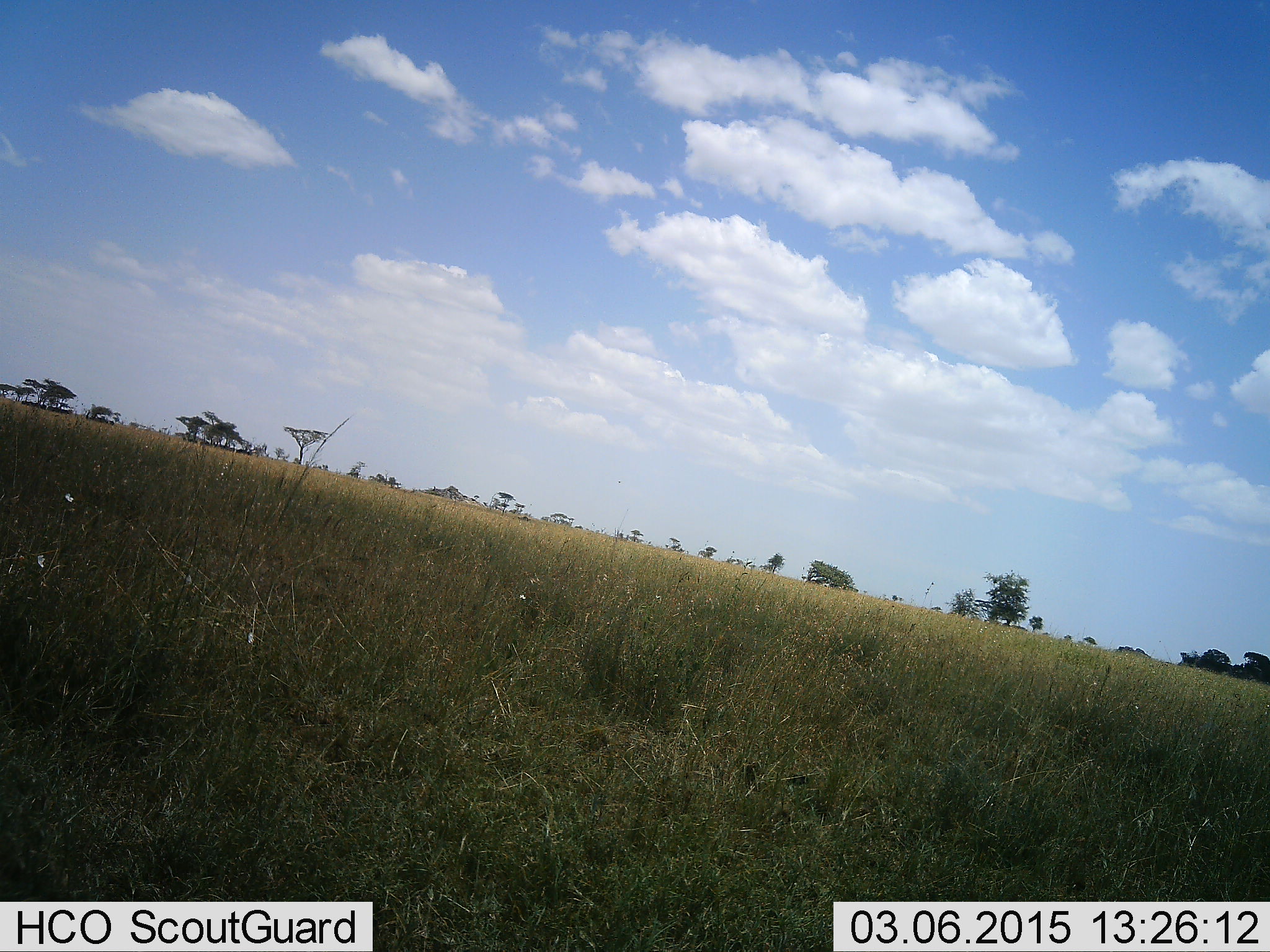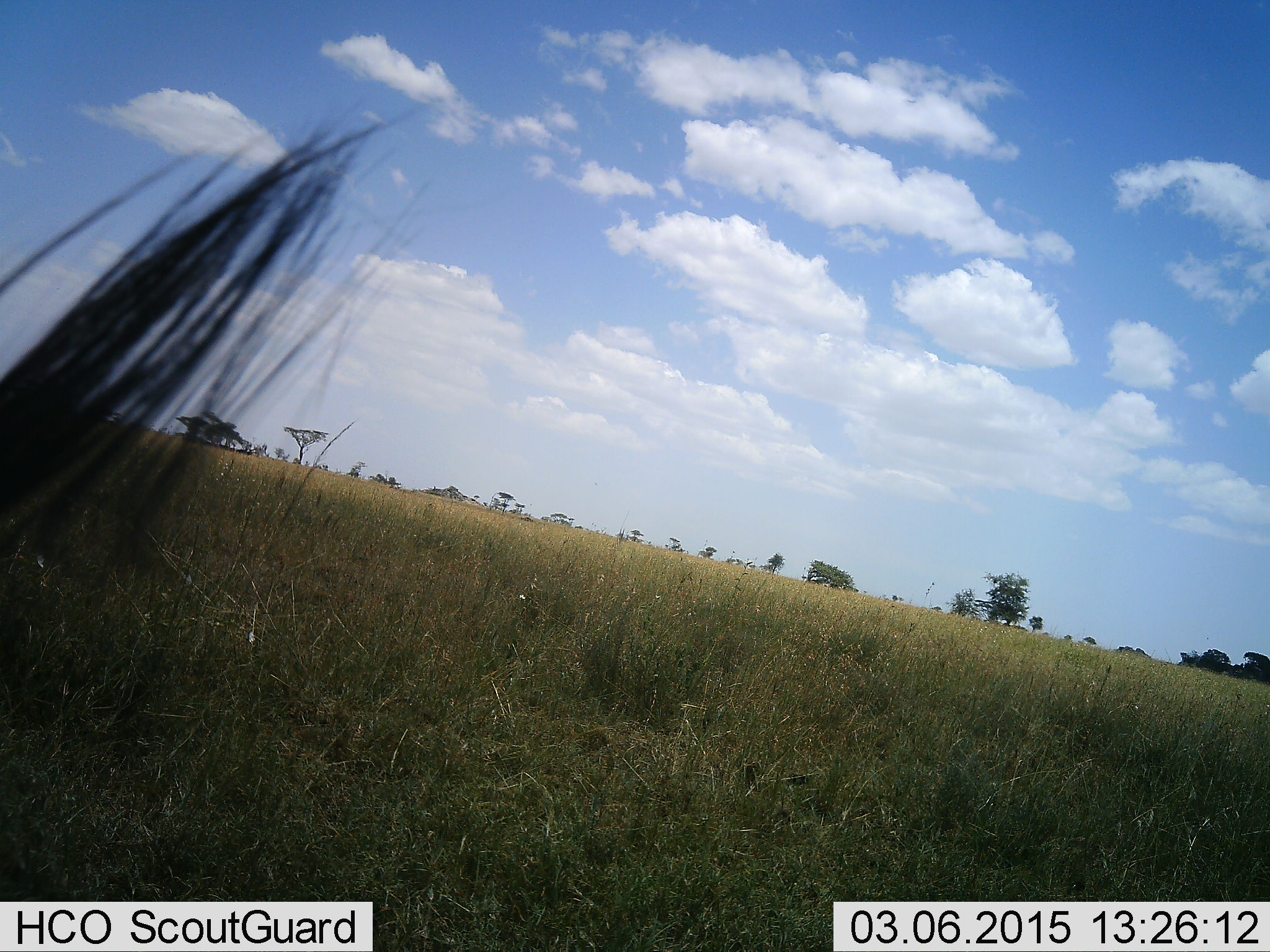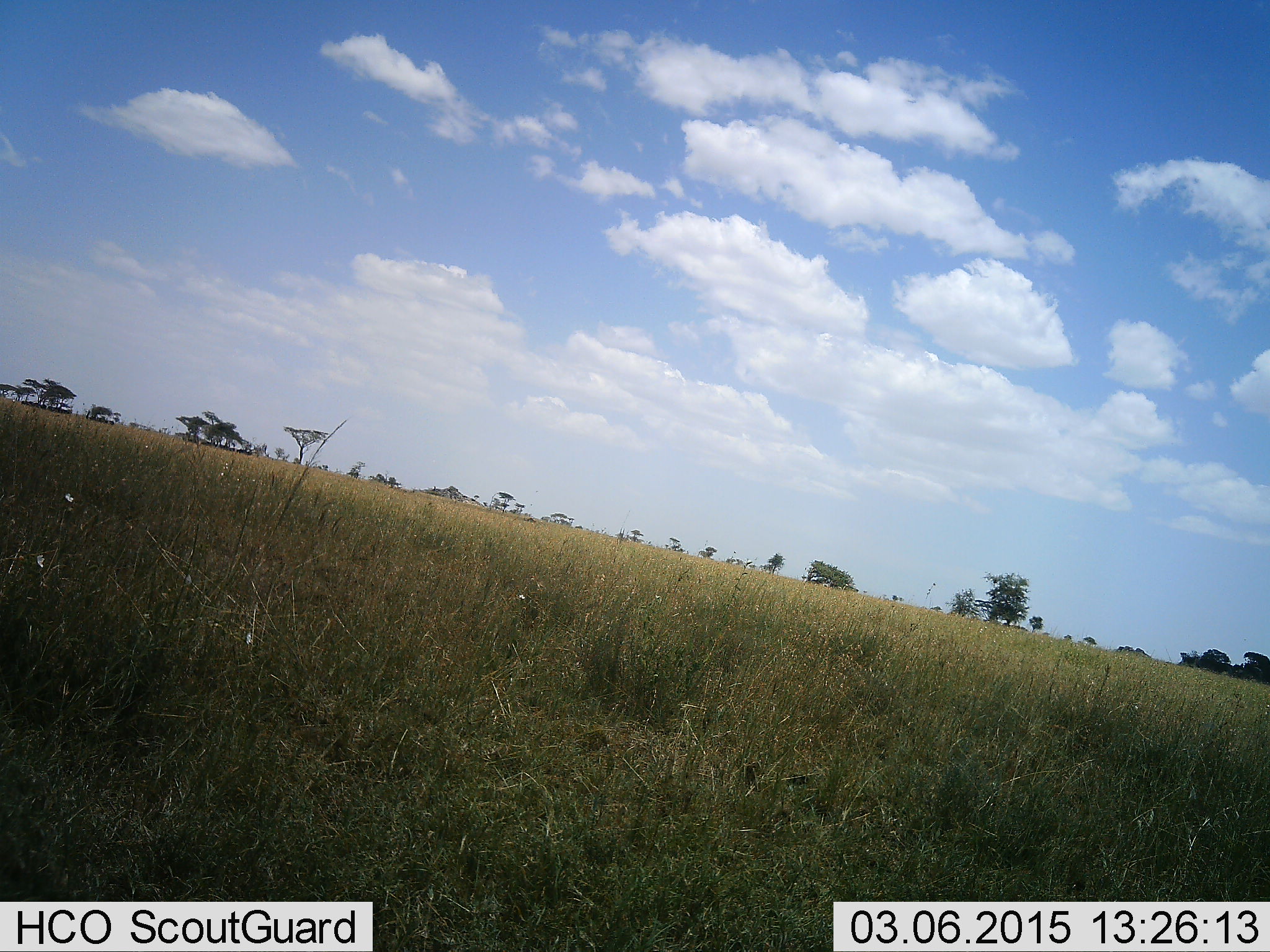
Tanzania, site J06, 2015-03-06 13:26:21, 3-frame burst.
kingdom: Animalia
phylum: Chordata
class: Mammalia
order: Artiodactyla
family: Bovidae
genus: Connochaetes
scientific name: Connochaetes taurinus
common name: blue wildebeest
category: wildebeest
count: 1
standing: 57%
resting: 29%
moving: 14%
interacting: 0%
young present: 0%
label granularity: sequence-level